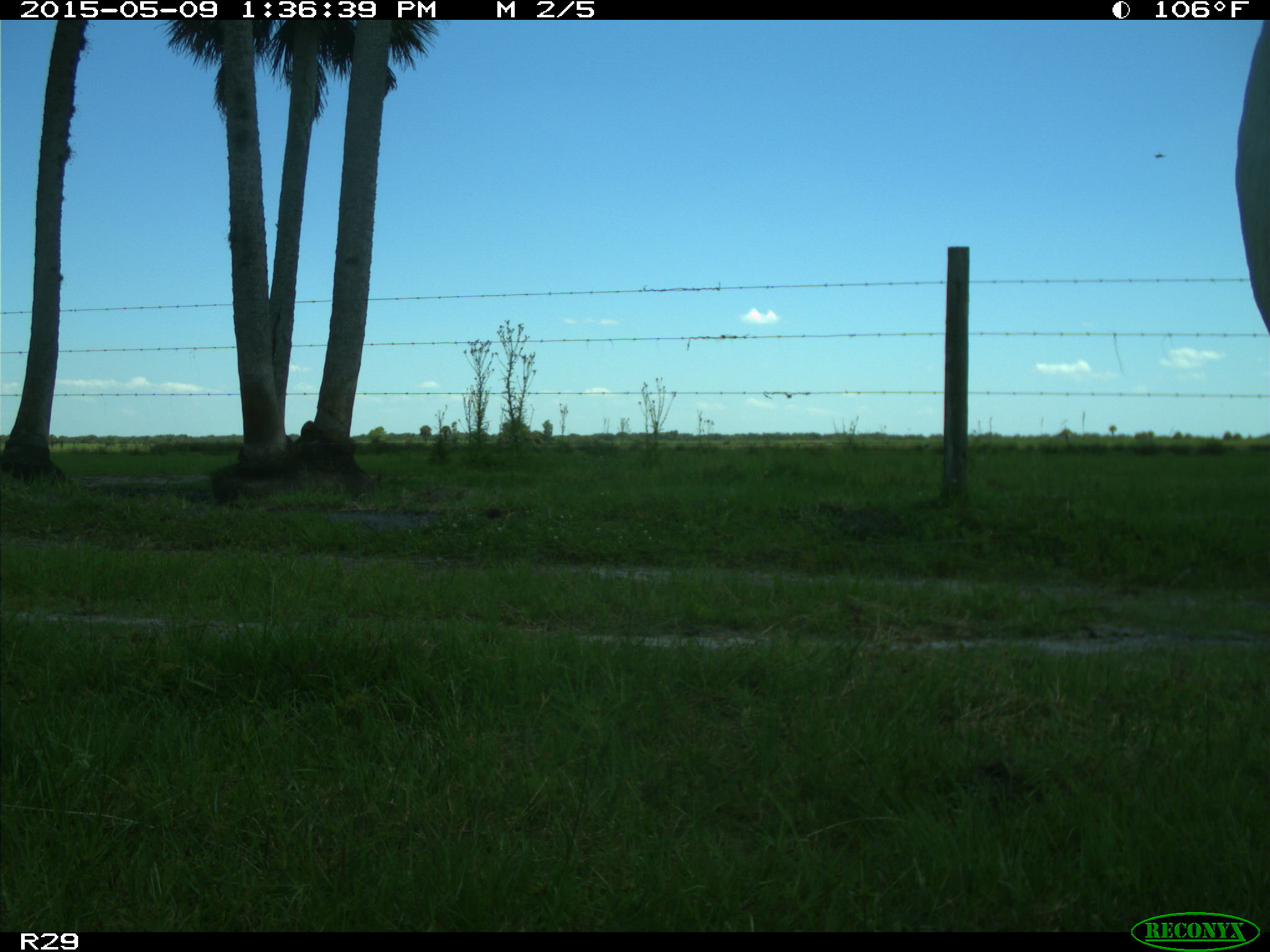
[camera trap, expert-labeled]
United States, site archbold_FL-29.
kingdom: Animalia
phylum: Chordata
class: Mammalia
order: Artiodactyla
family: Bovidae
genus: Bos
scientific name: Bos taurus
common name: domestic cow